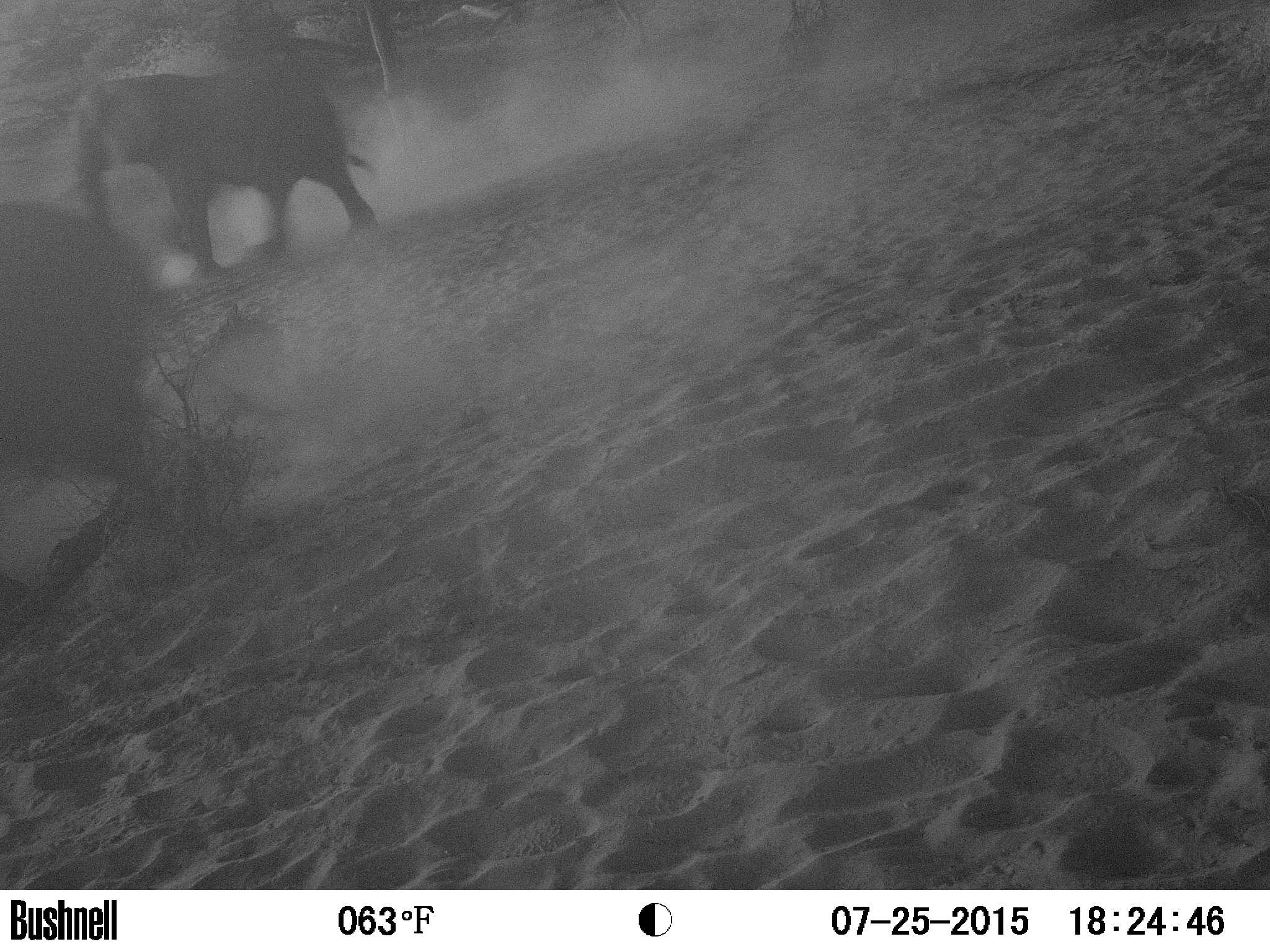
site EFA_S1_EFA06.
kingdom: Animalia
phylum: Chordata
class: Mammalia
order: Proboscidea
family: Elephantidae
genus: Loxodonta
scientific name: Loxodonta africana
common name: african bush elephant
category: elephant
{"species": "elephant (african bush elephant) (Loxodonta africana)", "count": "2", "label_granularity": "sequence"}